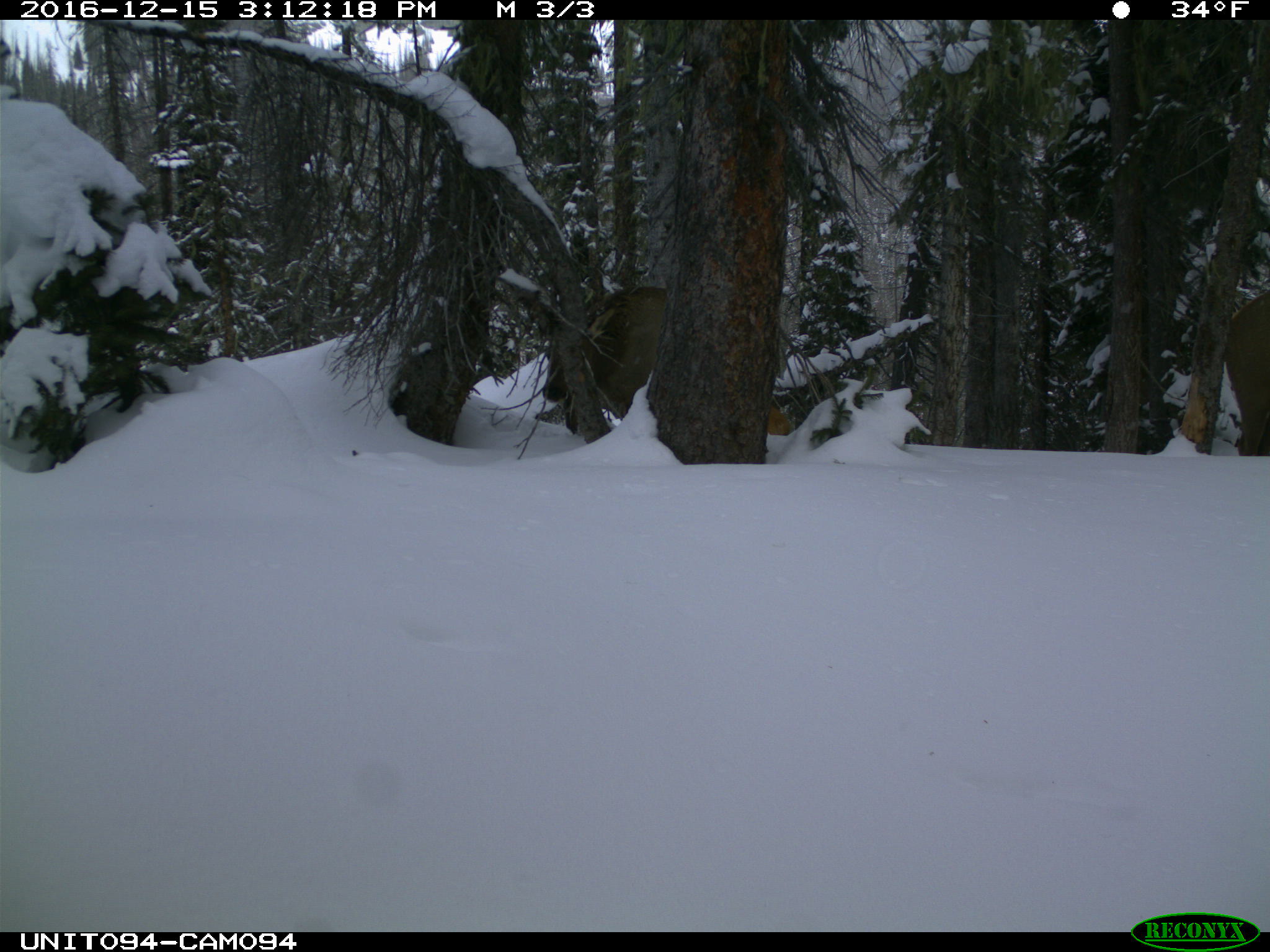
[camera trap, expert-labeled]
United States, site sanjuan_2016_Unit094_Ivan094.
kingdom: Animalia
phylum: Chordata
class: Mammalia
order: Artiodactyla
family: Cervidae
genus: Cervus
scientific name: Cervus elaphus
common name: red deer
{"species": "Cervus elaphus (red deer)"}